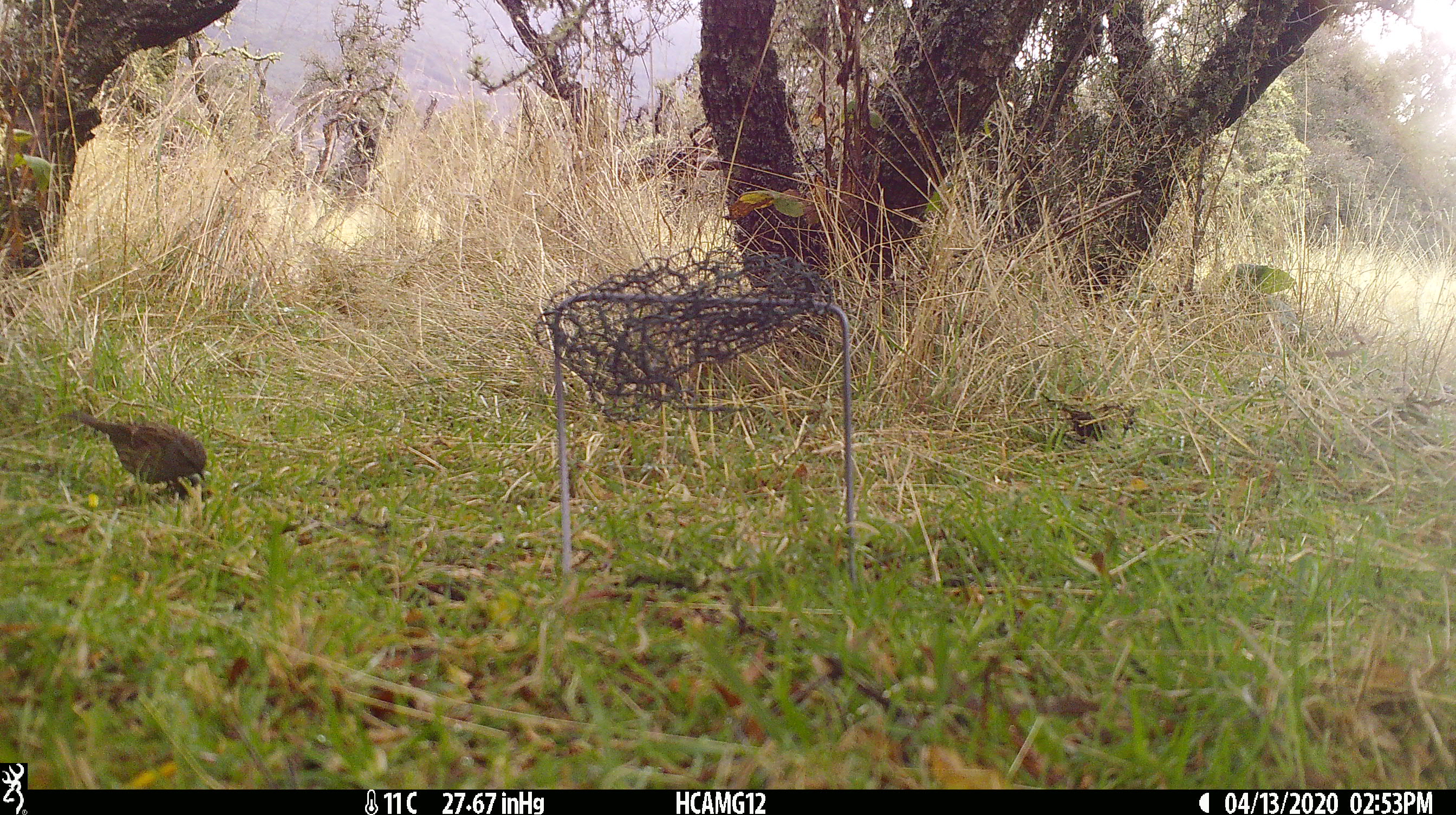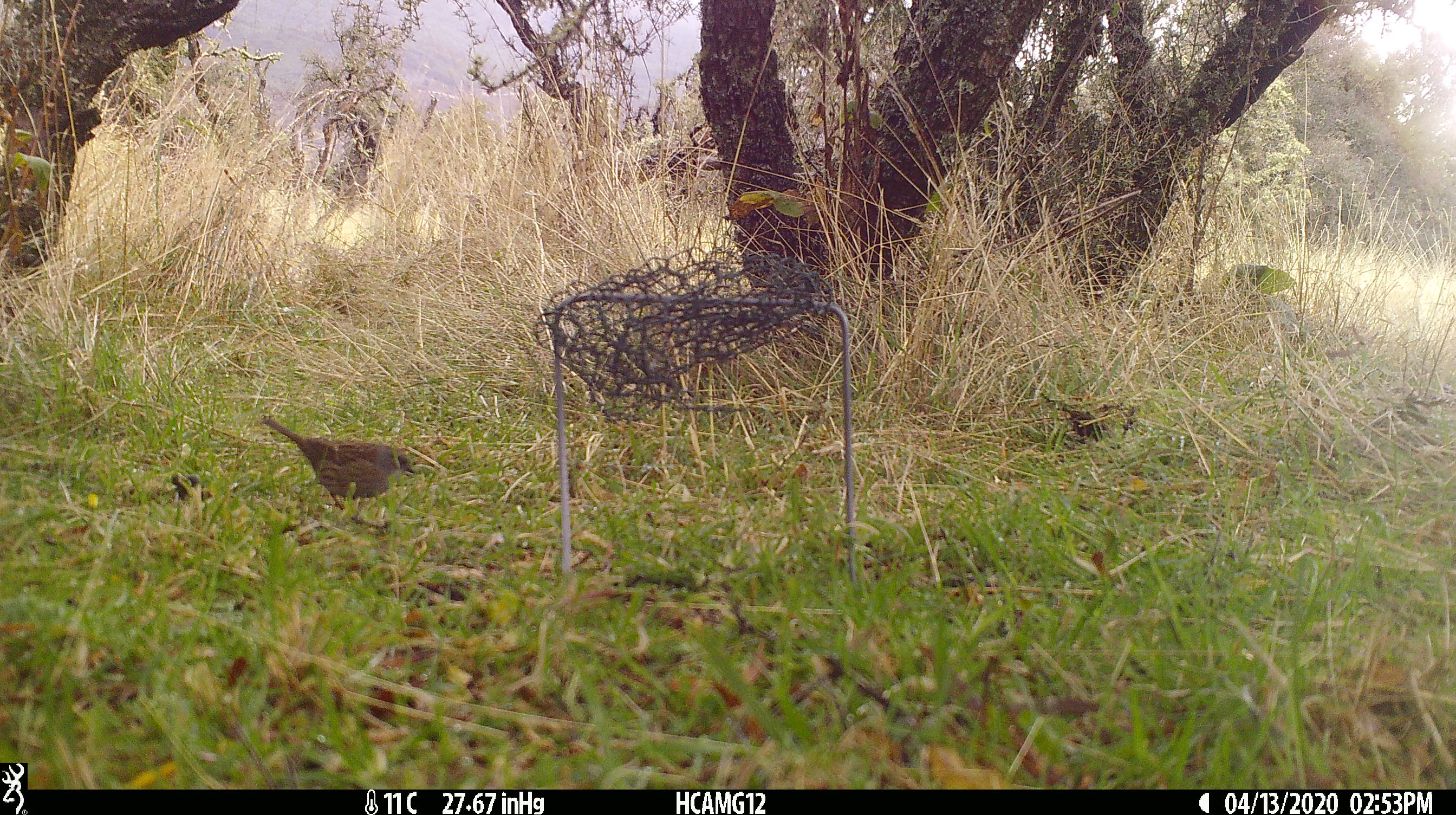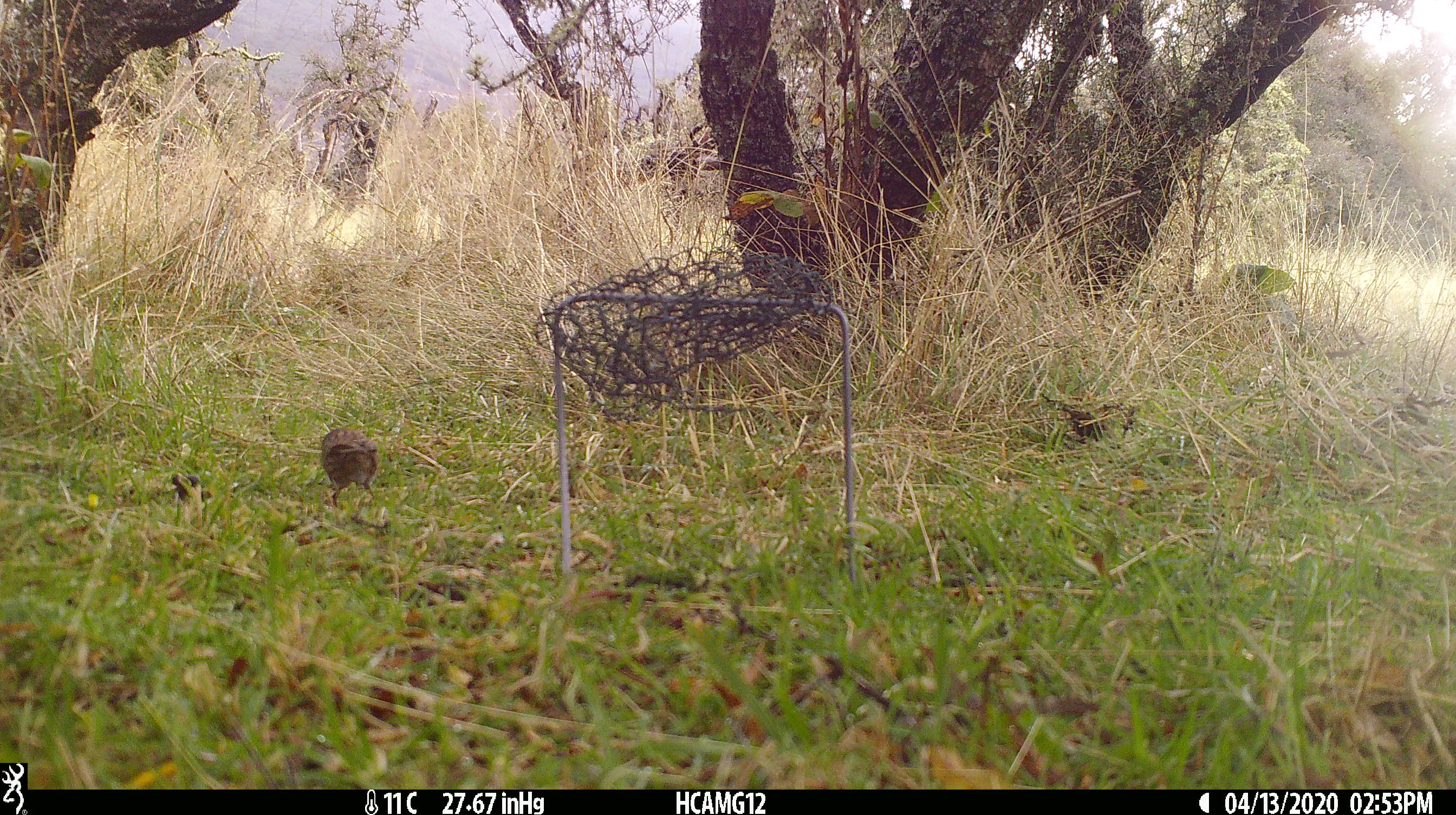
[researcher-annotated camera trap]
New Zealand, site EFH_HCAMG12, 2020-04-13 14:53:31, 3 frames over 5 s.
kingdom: Animalia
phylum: Chordata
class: Aves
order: Passeriformes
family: Prunellidae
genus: Prunella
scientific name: Prunella modularis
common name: dunnock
Dunnock (Prunella modularis).